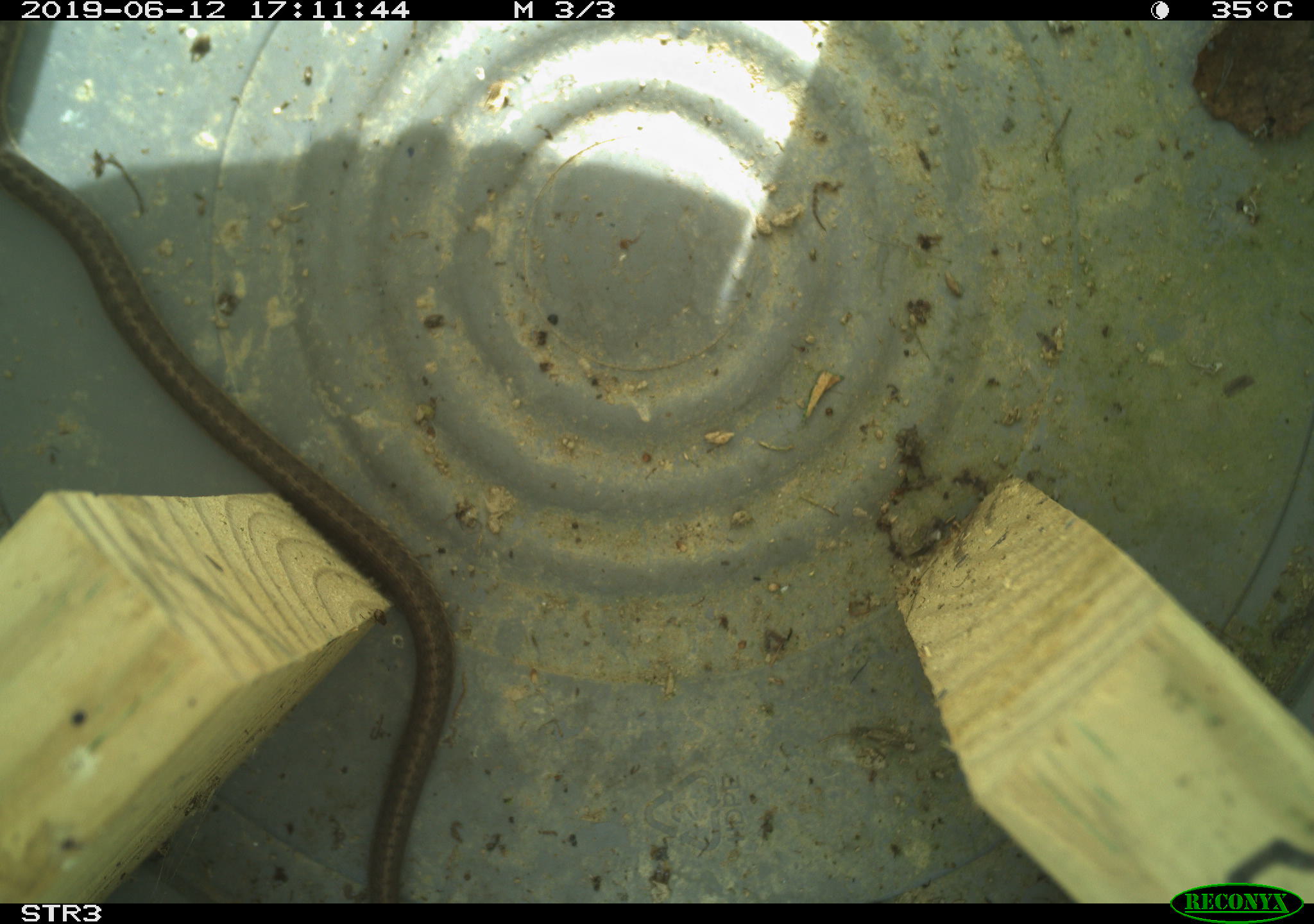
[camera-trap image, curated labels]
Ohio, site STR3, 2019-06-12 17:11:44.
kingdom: Animalia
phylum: Chordata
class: Reptilia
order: Squamata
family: Colubridae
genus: Thamnophis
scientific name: Thamnophis sirtalis sirtalis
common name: eastern gartersnake